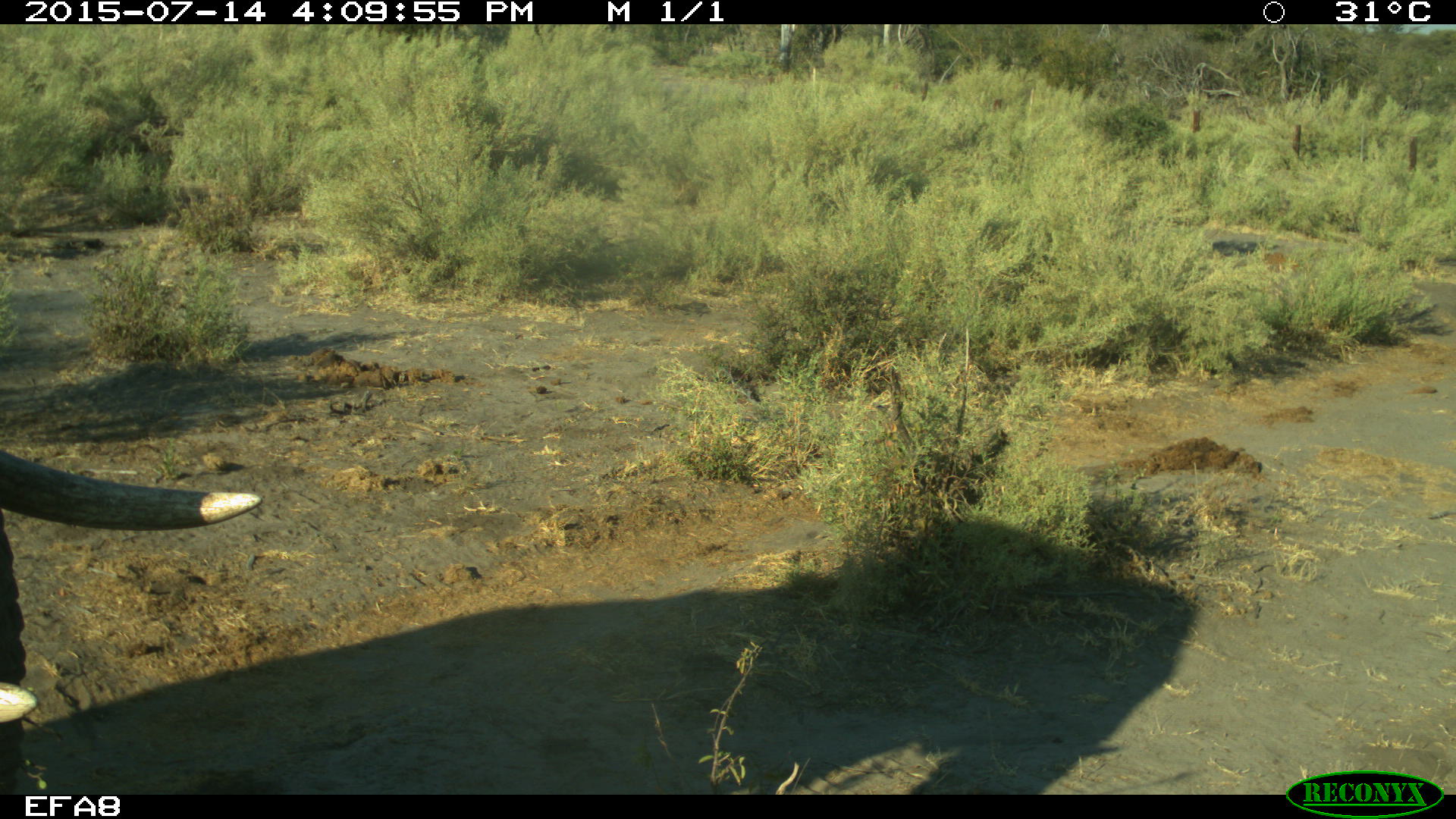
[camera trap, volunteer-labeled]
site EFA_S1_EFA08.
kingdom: Animalia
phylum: Chordata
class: Mammalia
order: Proboscidea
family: Elephantidae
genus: Loxodonta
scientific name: Loxodonta africana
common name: african bush elephant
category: elephant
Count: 1.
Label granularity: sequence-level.